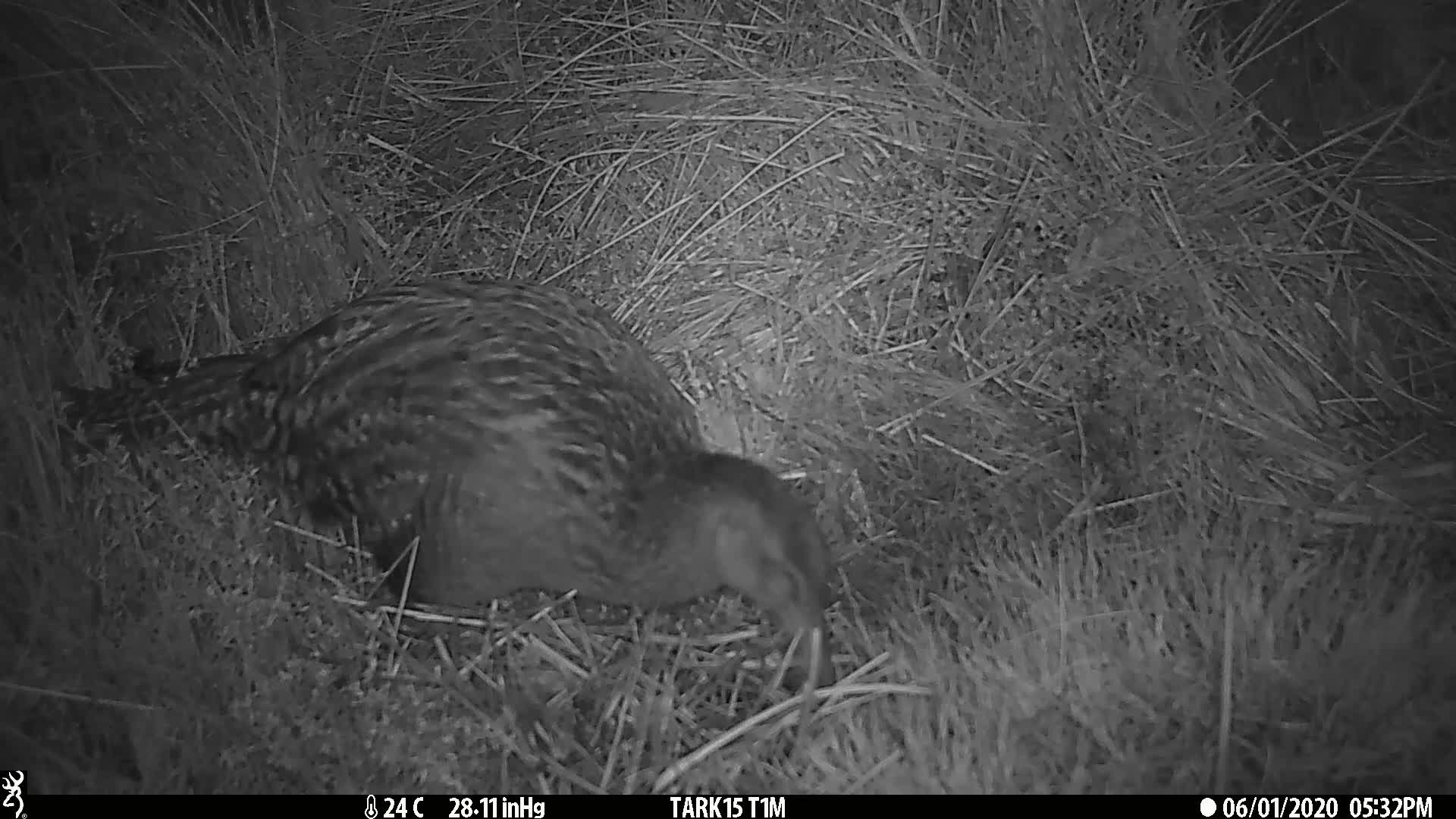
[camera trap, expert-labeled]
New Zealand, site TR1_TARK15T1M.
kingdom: Animalia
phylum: Chordata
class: Aves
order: Gruiformes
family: Rallidae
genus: Gallirallus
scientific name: Gallirallus australis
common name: weka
Weka (Gallirallus australis).